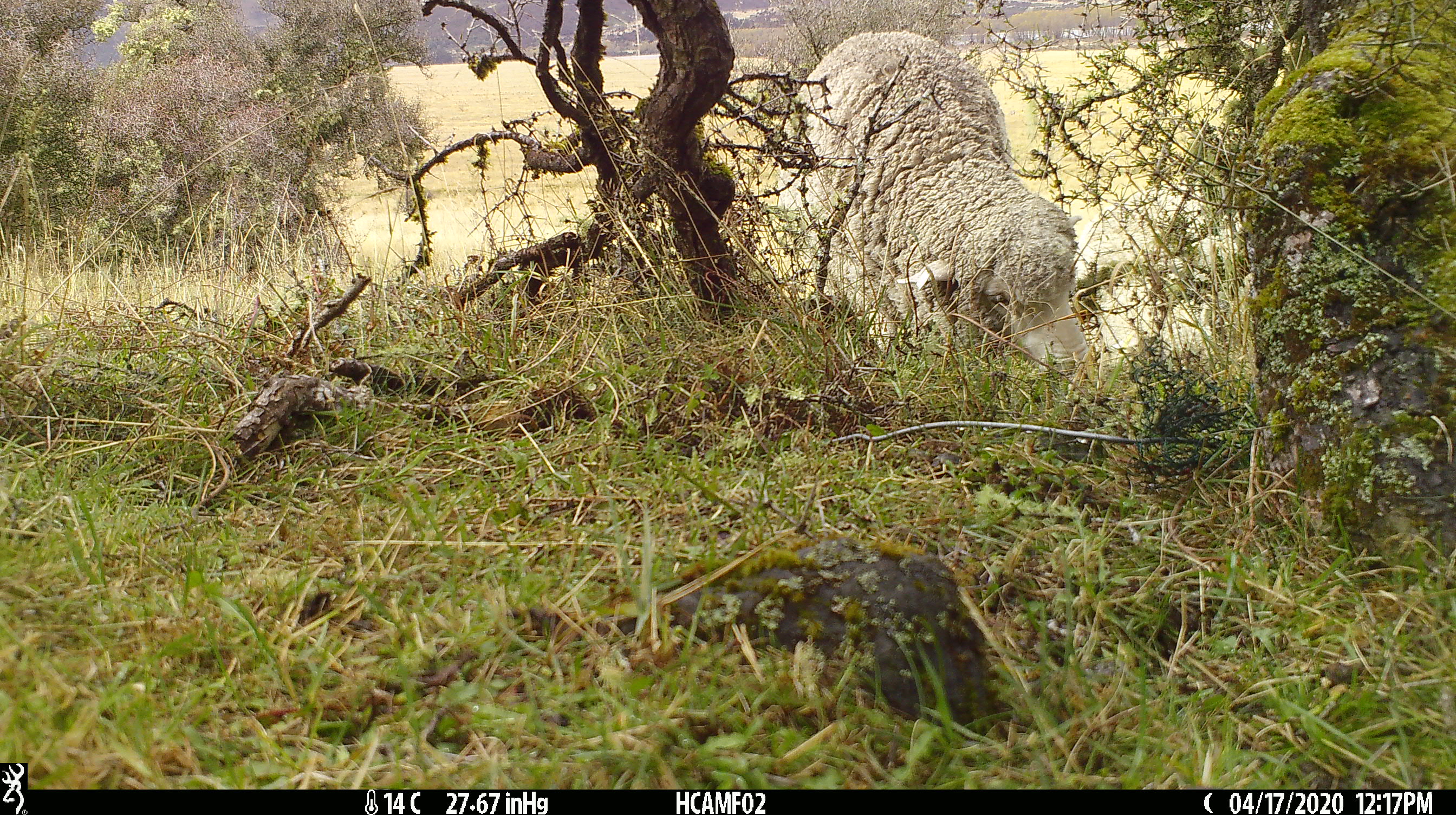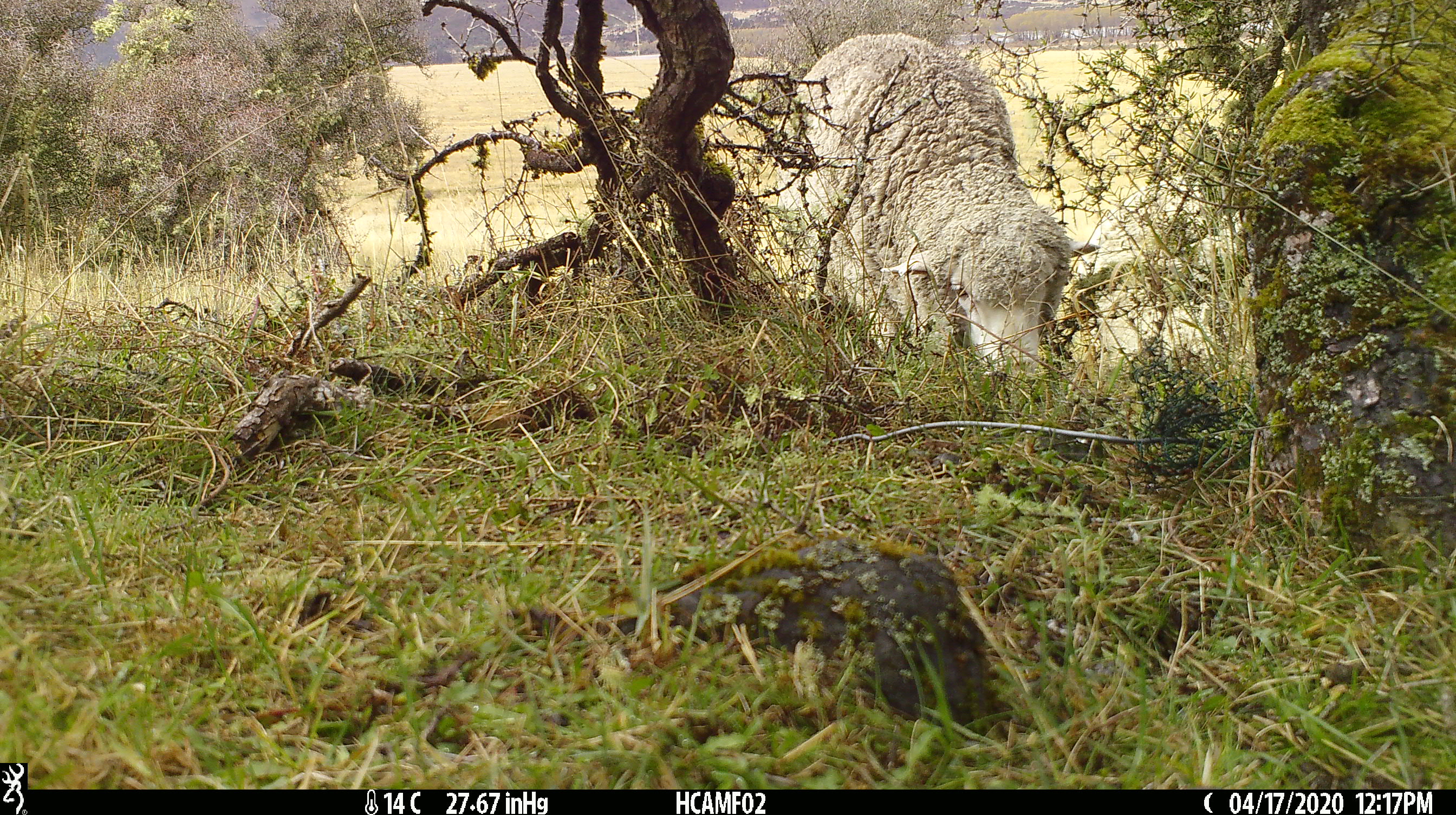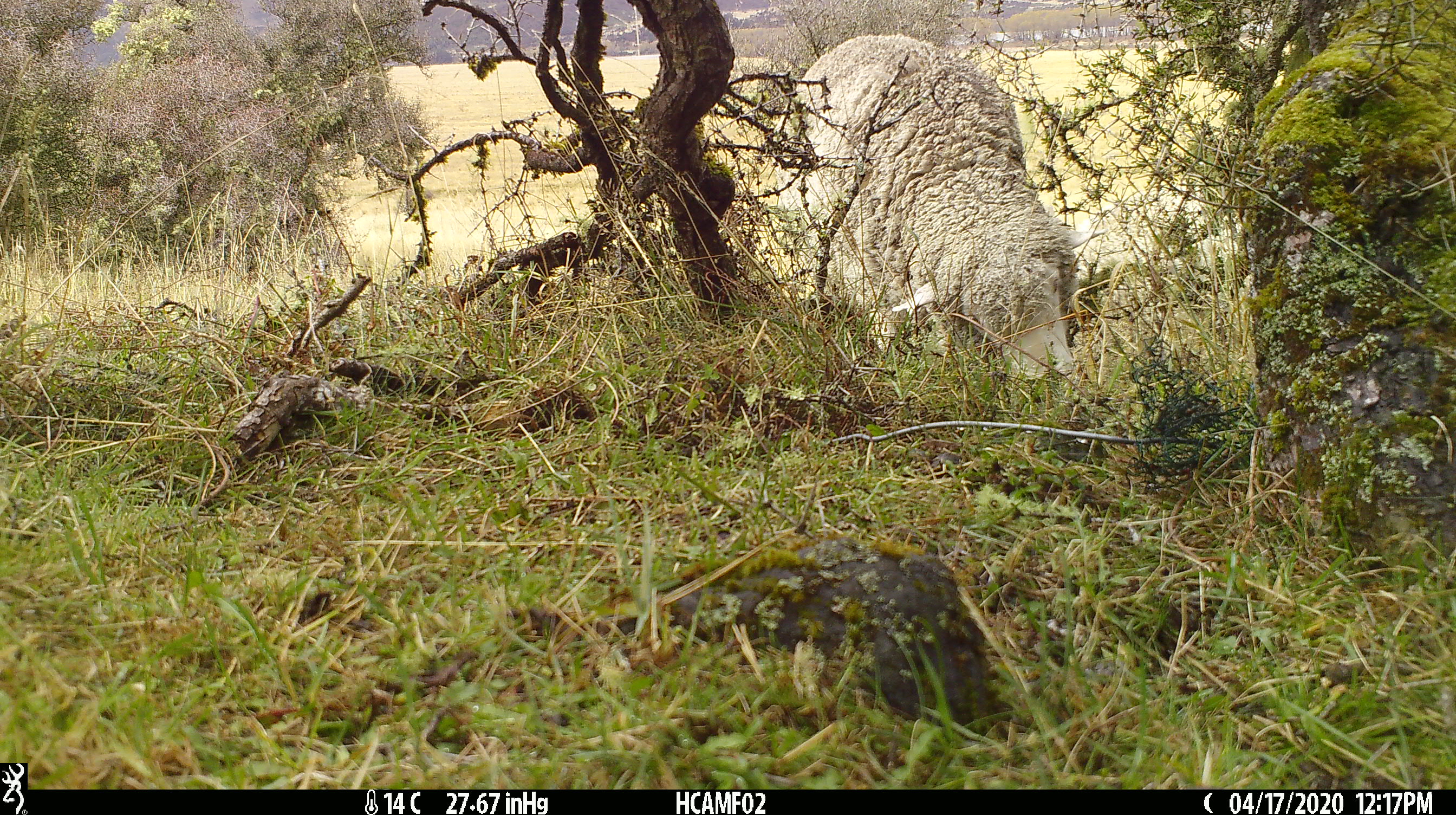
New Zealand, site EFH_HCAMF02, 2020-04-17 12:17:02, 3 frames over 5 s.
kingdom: Animalia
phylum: Chordata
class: Mammalia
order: Artiodactyla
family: Bovidae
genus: Ovis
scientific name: Ovis aries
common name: domestic sheep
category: sheep